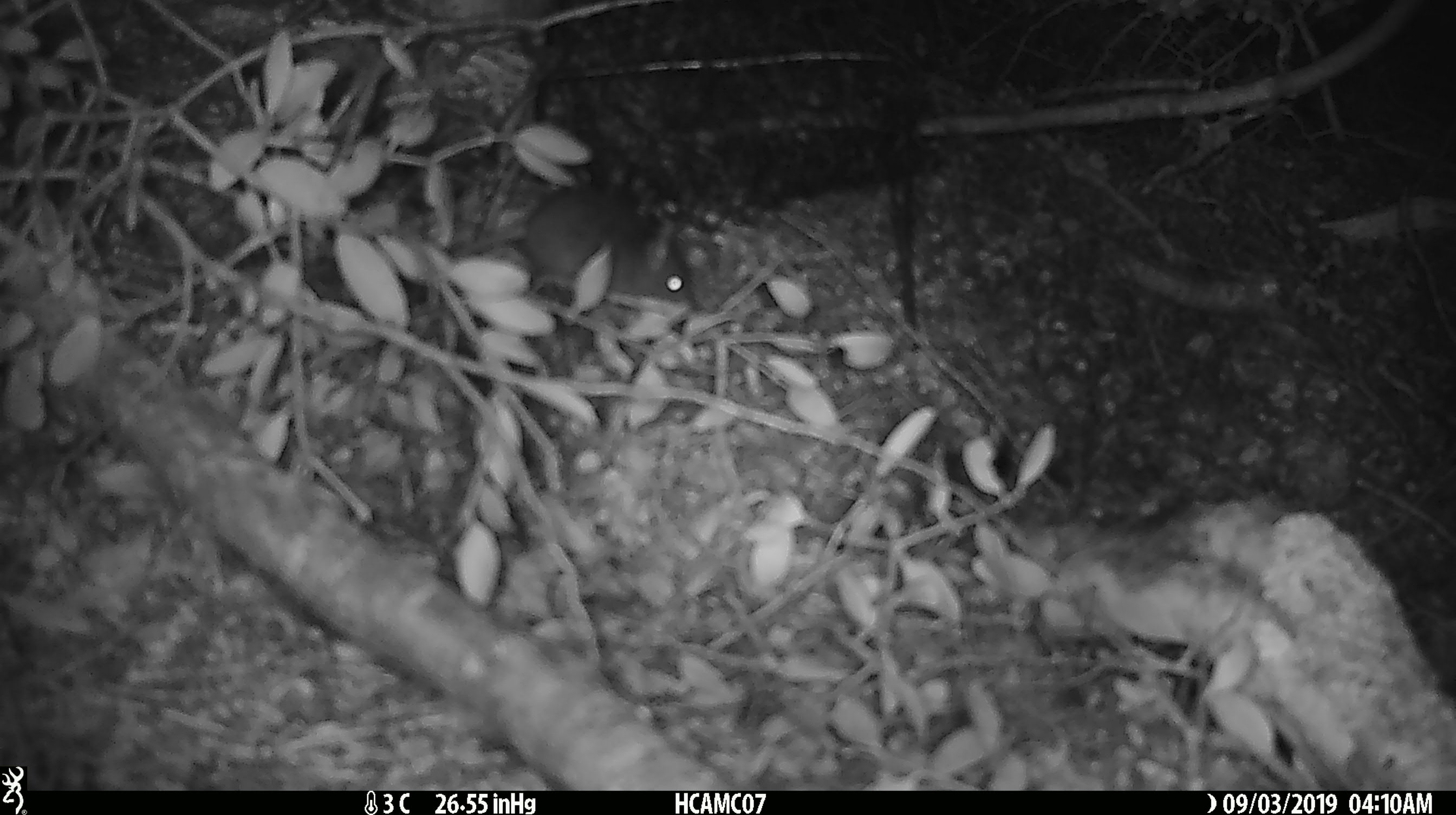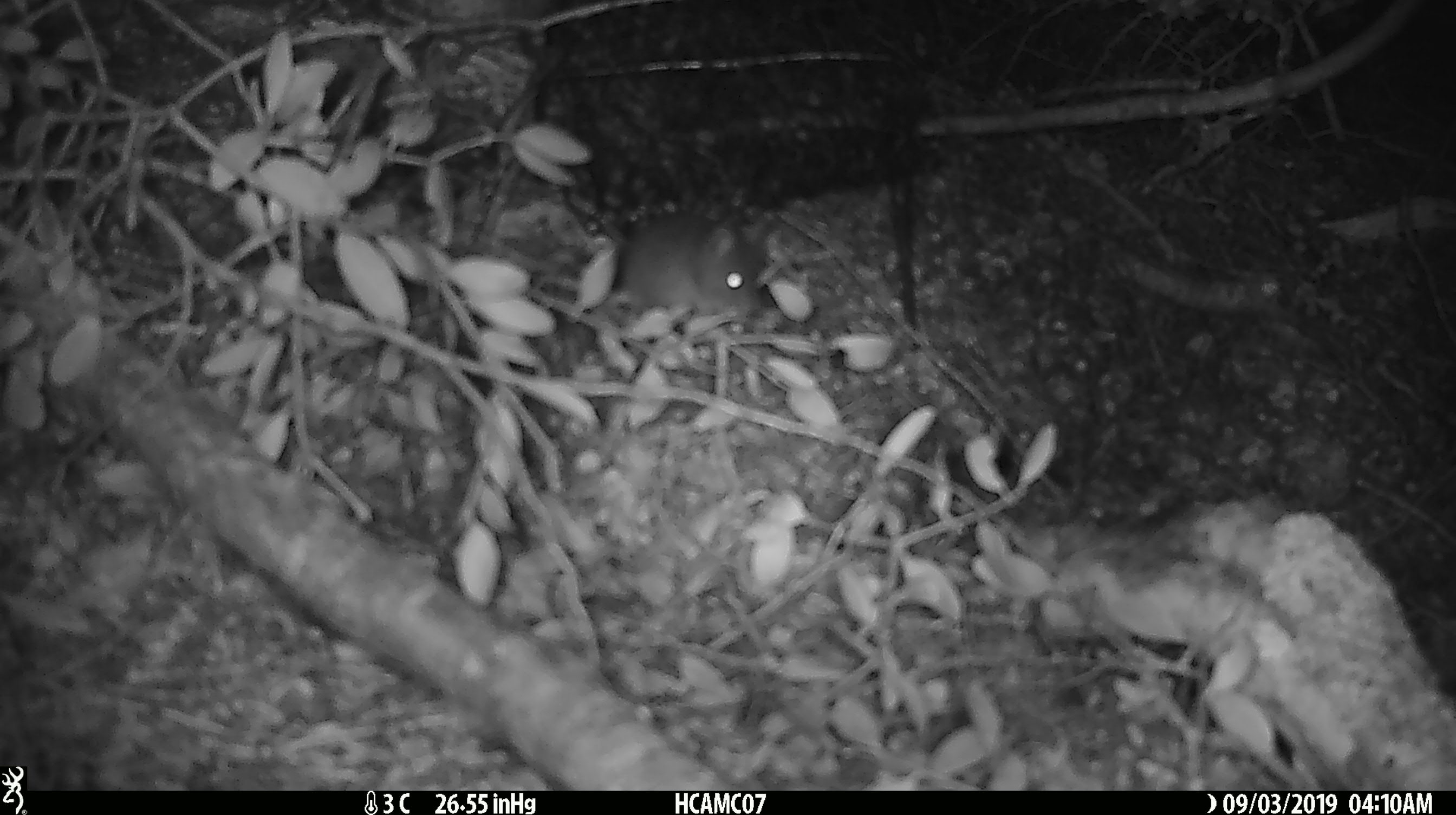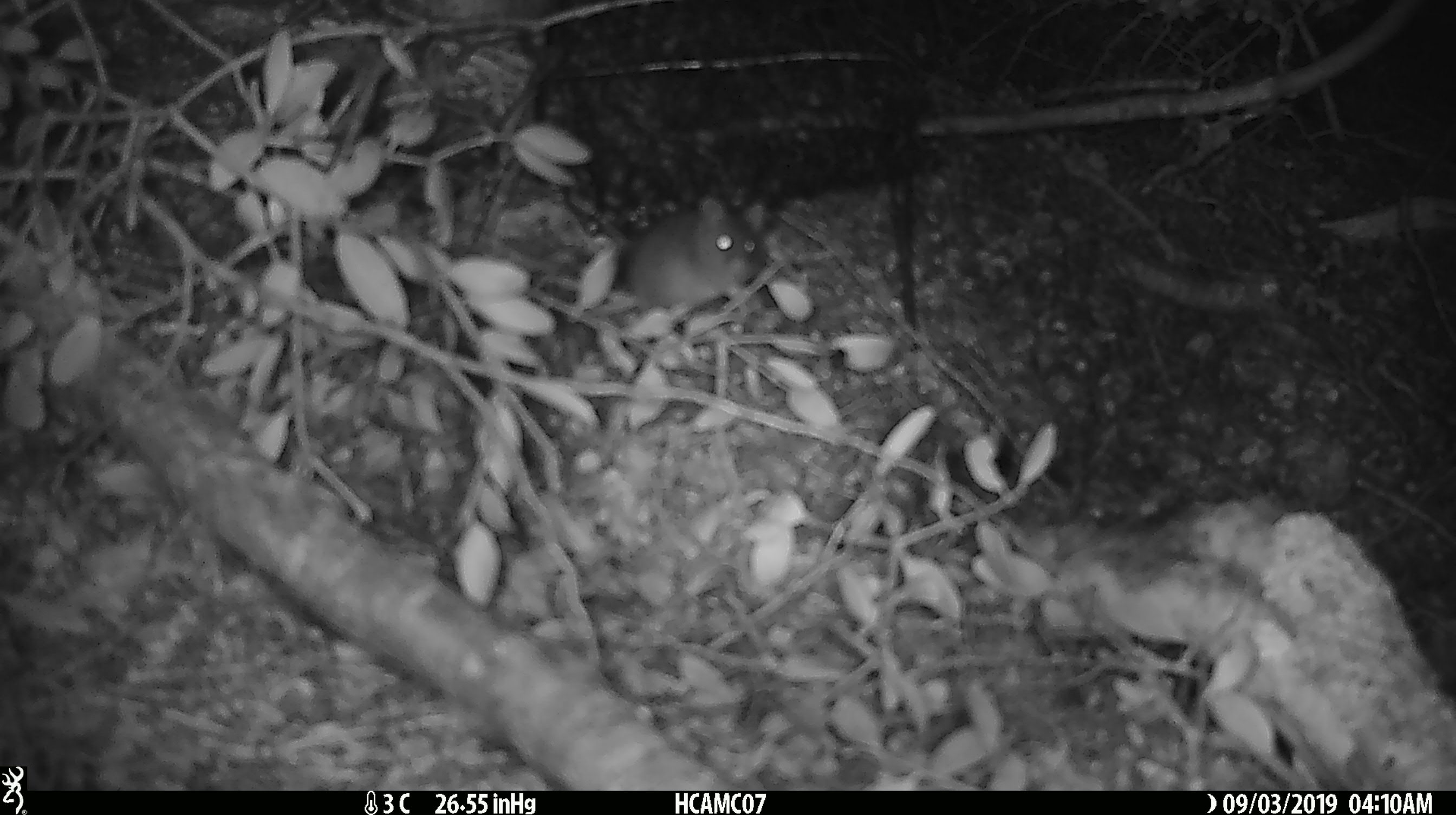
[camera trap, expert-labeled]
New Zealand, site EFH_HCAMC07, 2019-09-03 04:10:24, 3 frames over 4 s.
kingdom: Animalia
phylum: Chordata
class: Mammalia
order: Rodentia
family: Muridae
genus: Mus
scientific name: Mus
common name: mouse